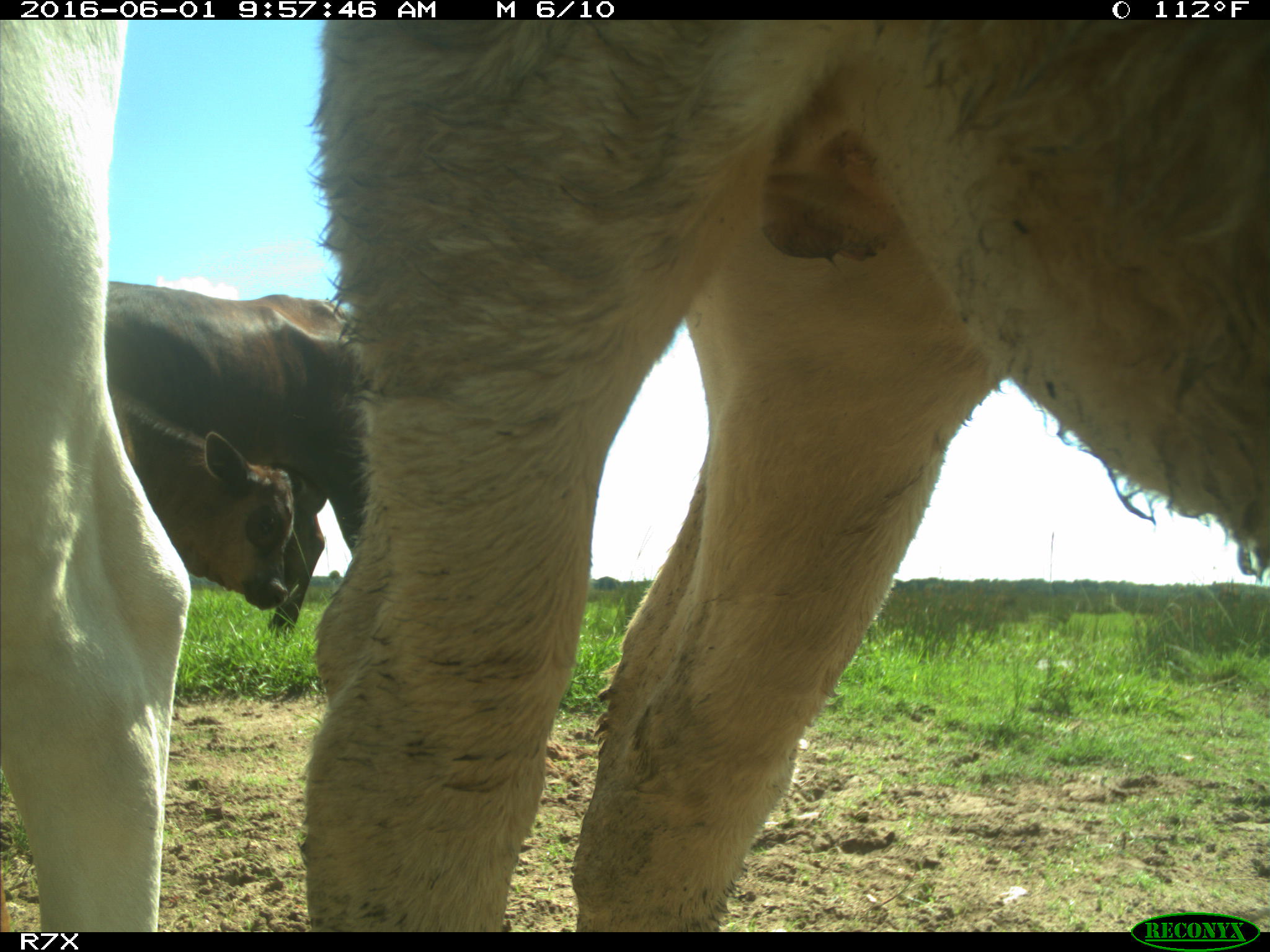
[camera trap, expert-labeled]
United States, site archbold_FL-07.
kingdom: Animalia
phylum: Chordata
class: Mammalia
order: Artiodactyla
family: Bovidae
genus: Bos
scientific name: Bos taurus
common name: domestic cow